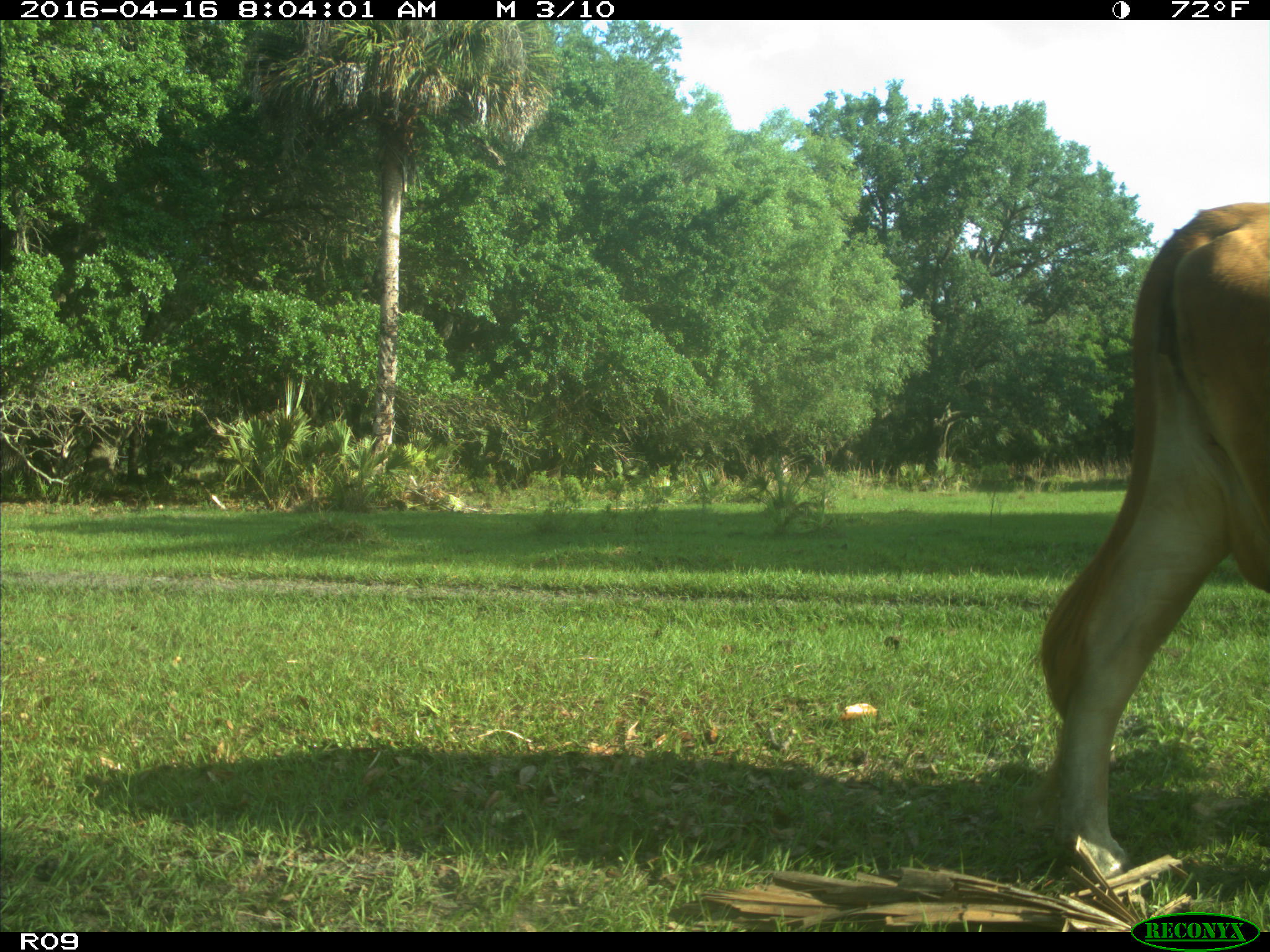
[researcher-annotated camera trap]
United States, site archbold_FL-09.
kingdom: Animalia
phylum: Chordata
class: Mammalia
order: Artiodactyla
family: Bovidae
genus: Bos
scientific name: Bos taurus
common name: domestic cow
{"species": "Bos taurus (domestic cow)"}